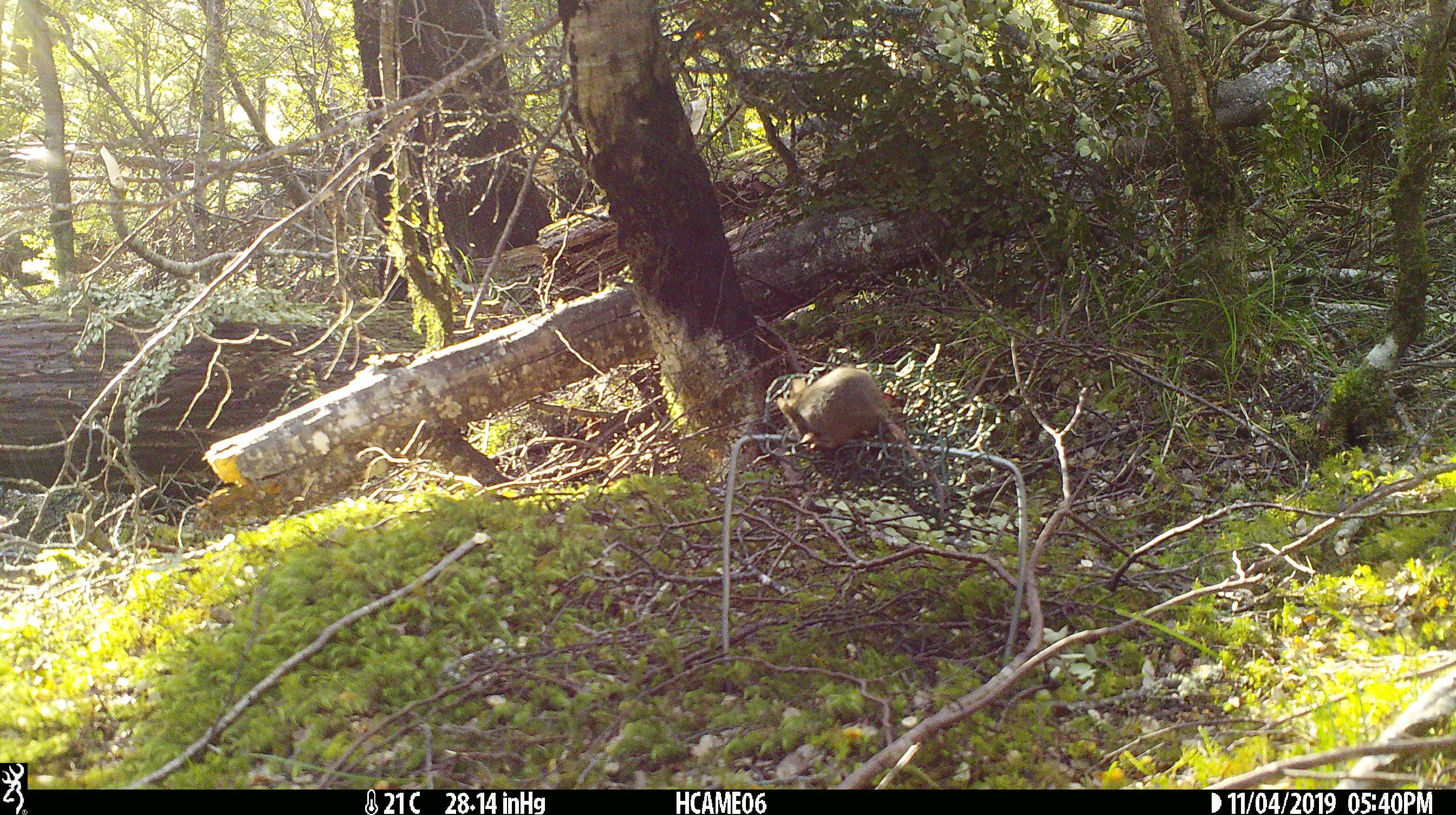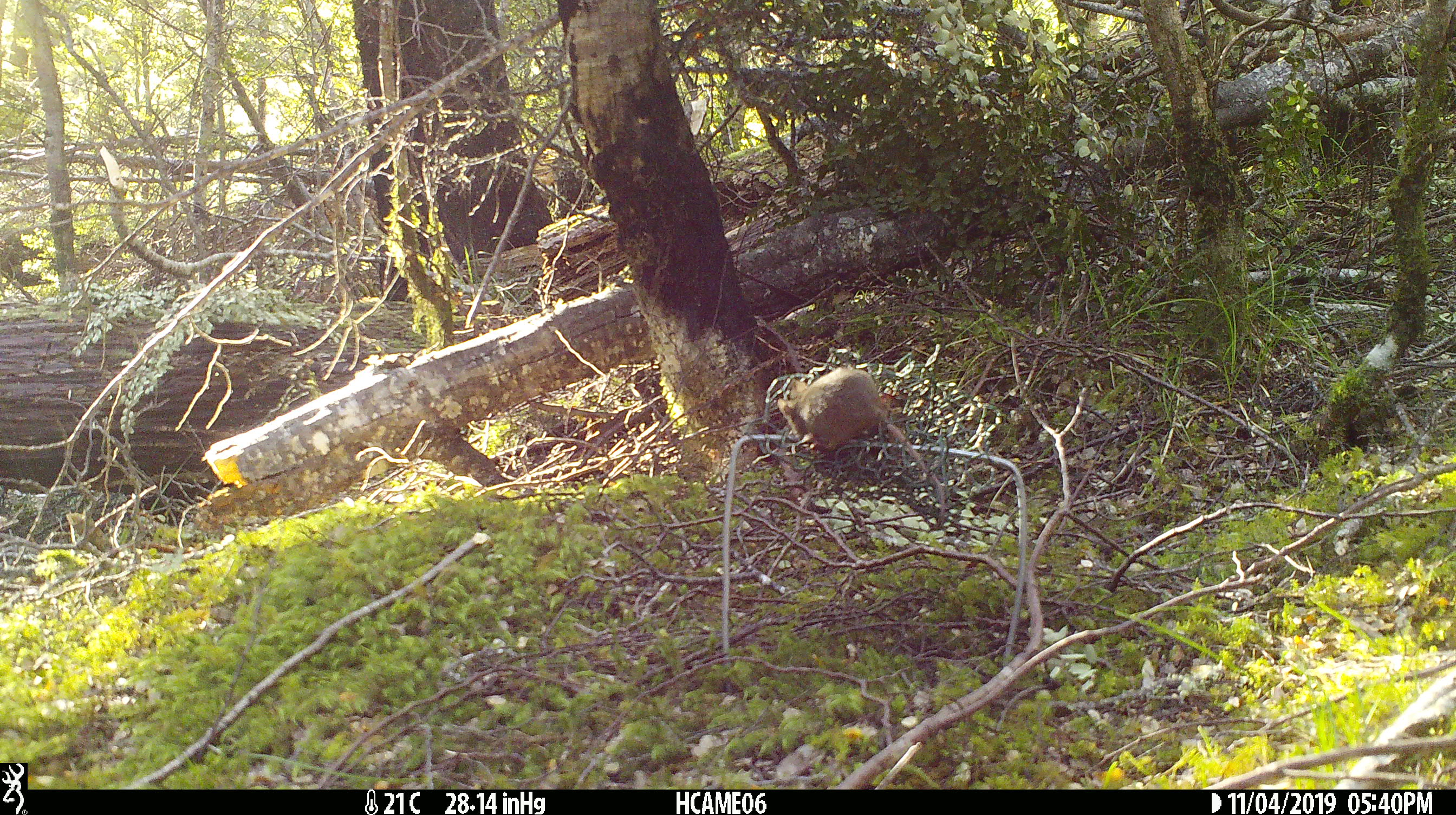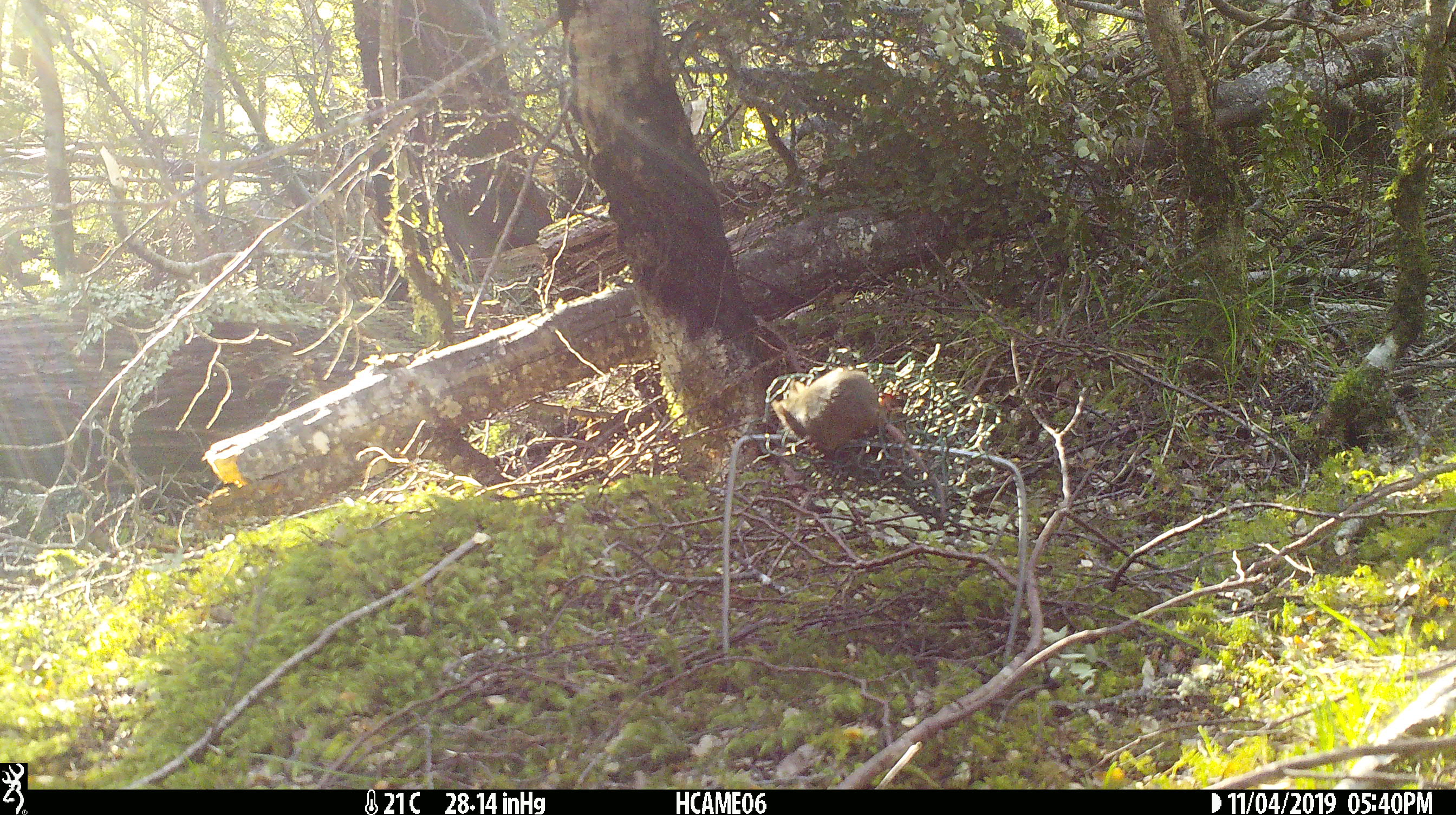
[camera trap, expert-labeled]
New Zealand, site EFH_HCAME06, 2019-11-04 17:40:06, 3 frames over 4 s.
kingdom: Animalia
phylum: Chordata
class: Mammalia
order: Rodentia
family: Muridae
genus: Mus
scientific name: Mus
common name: mouse